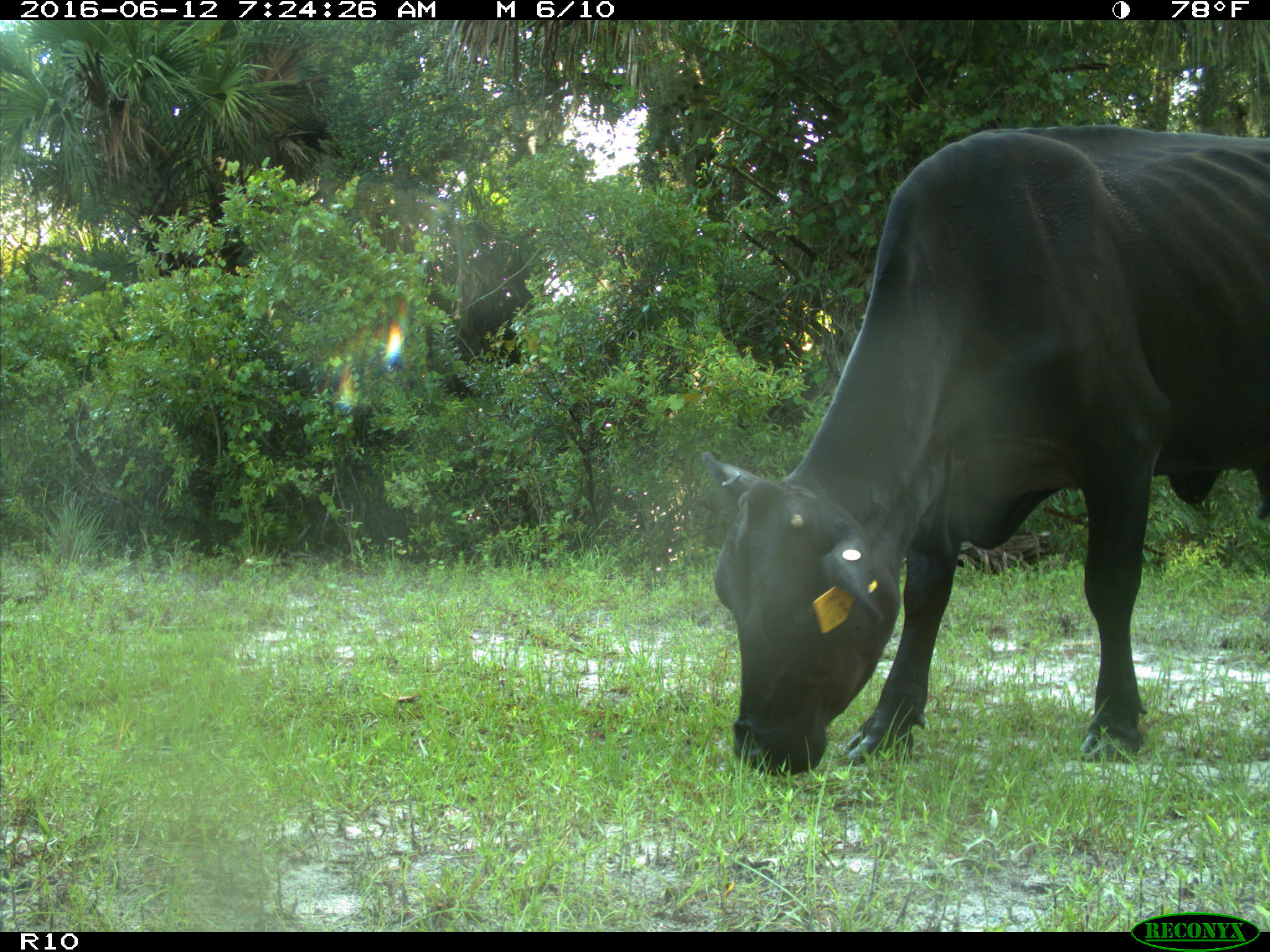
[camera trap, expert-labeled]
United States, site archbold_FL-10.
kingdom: Animalia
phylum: Chordata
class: Mammalia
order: Artiodactyla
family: Bovidae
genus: Bos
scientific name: Bos taurus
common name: domestic cow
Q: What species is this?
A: Bos taurus (domestic cow).